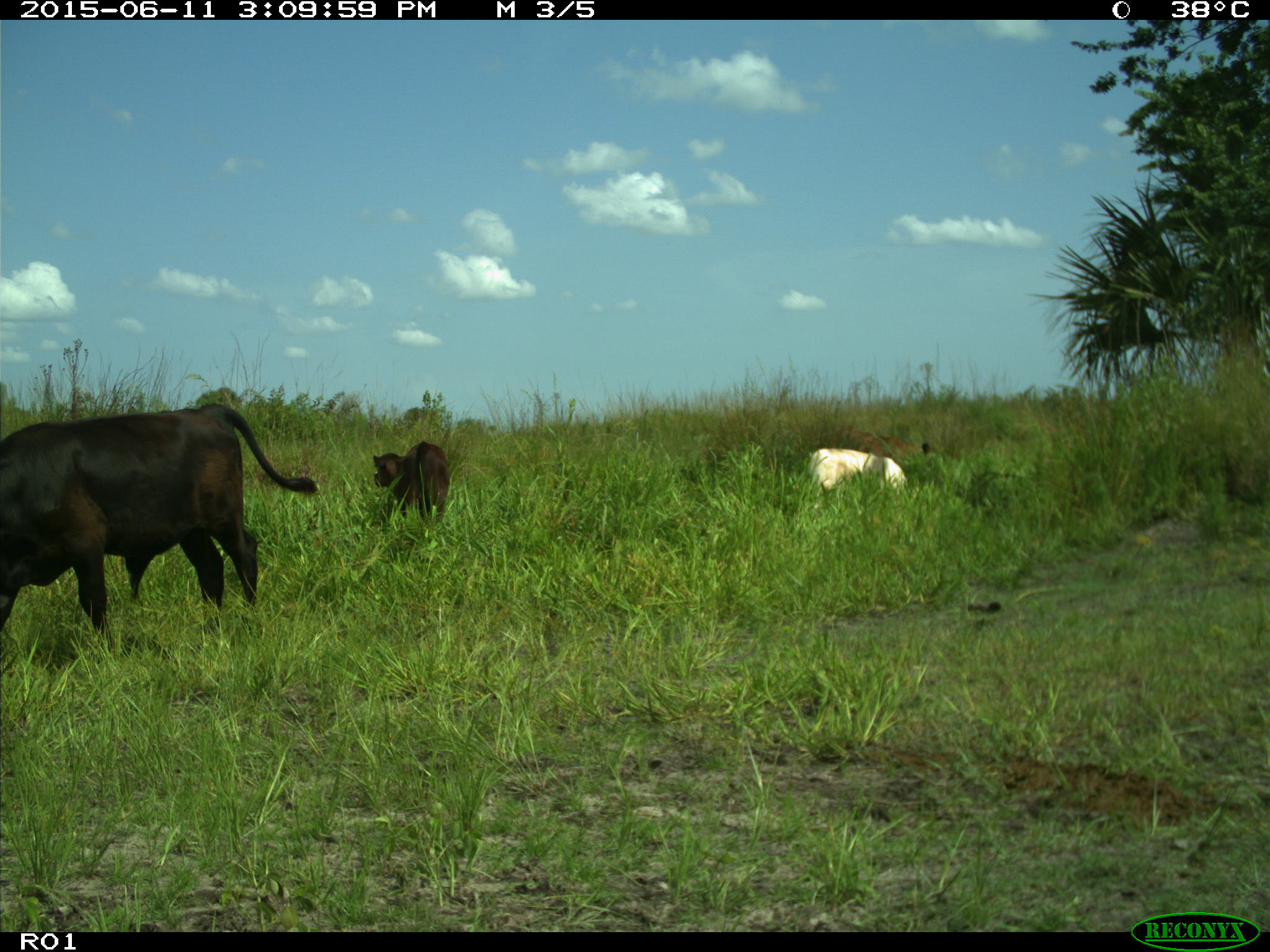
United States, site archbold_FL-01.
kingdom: Animalia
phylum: Chordata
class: Mammalia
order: Artiodactyla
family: Bovidae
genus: Bos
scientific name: Bos taurus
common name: domestic cow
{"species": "Bos taurus (domestic cow)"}